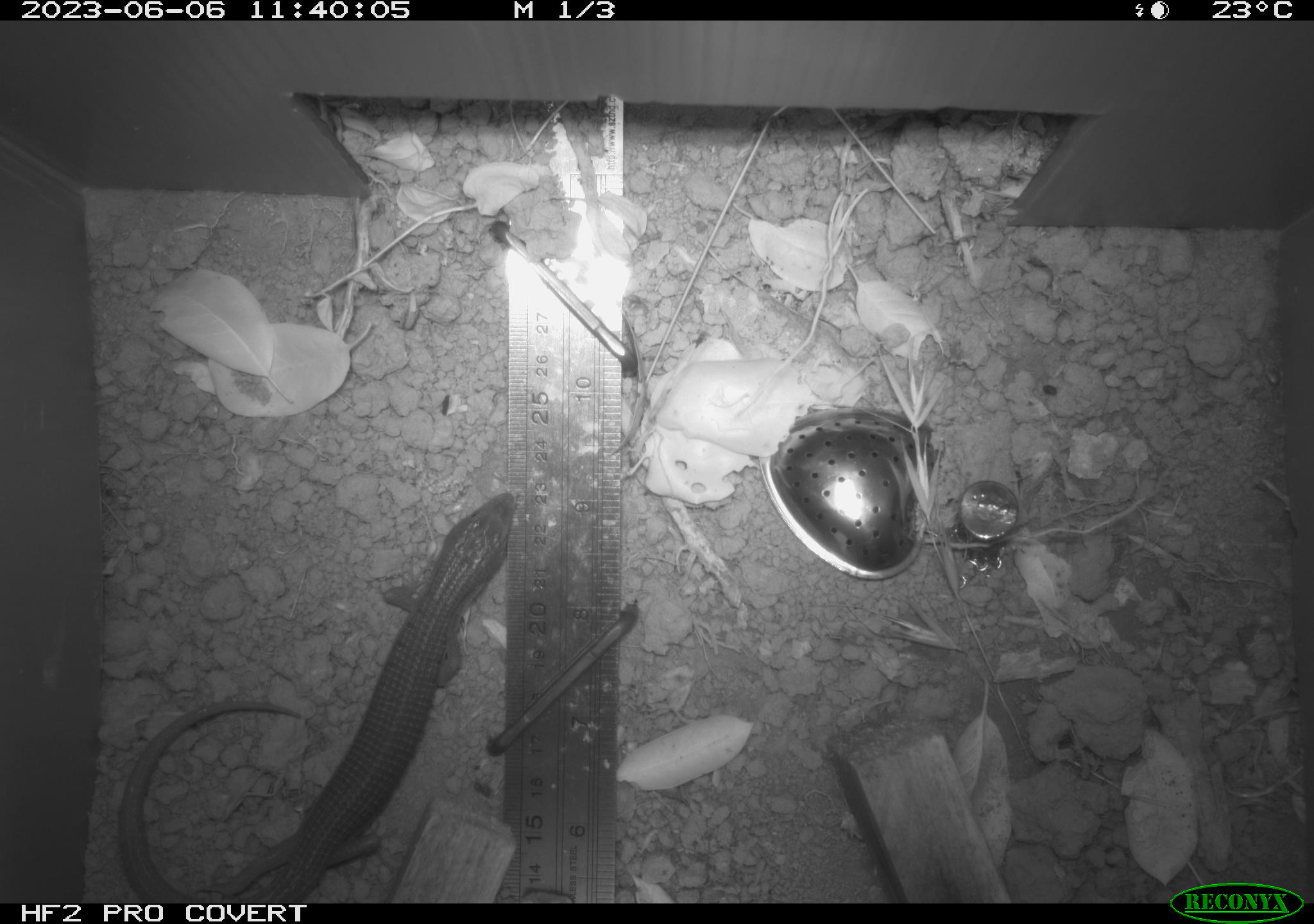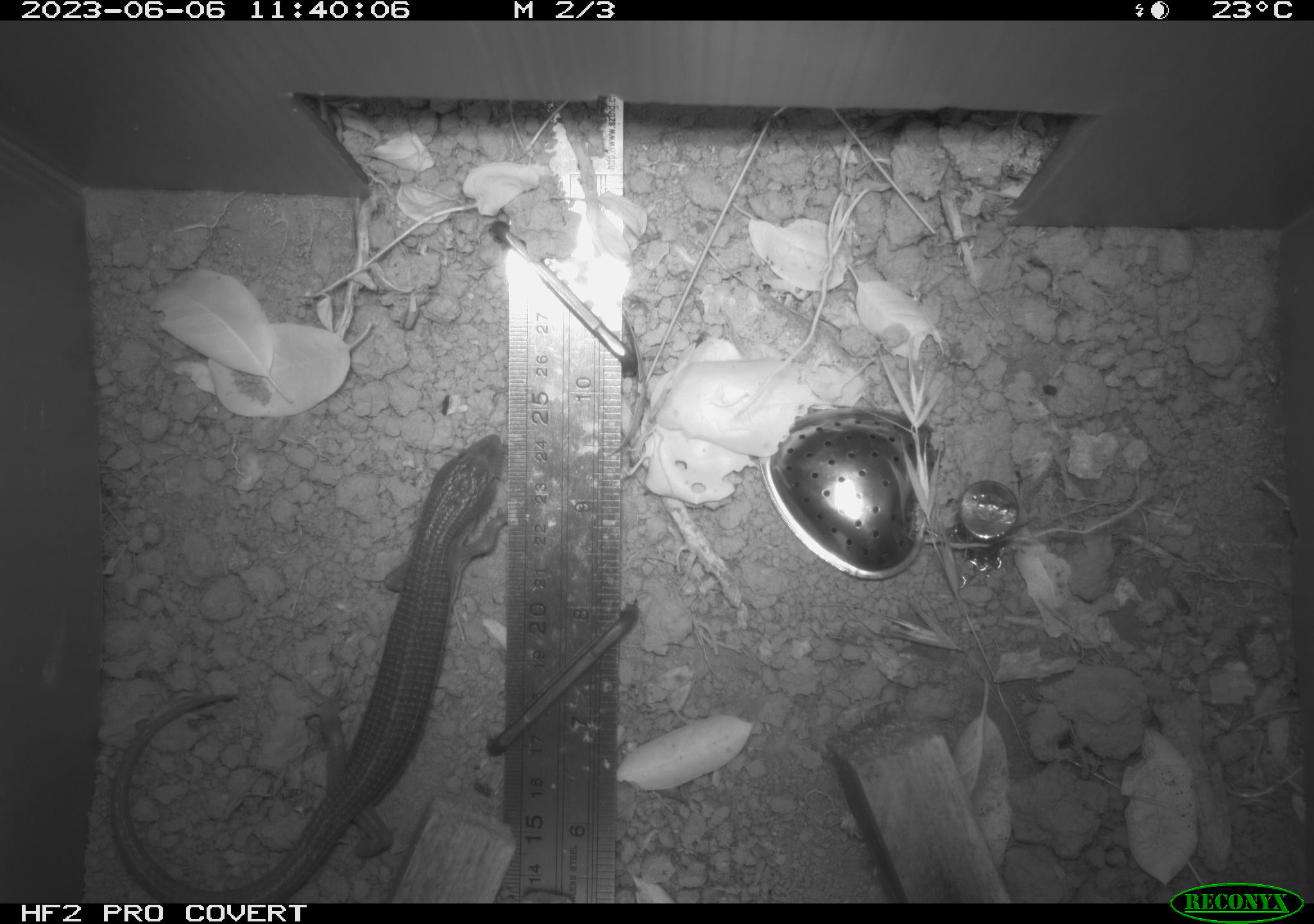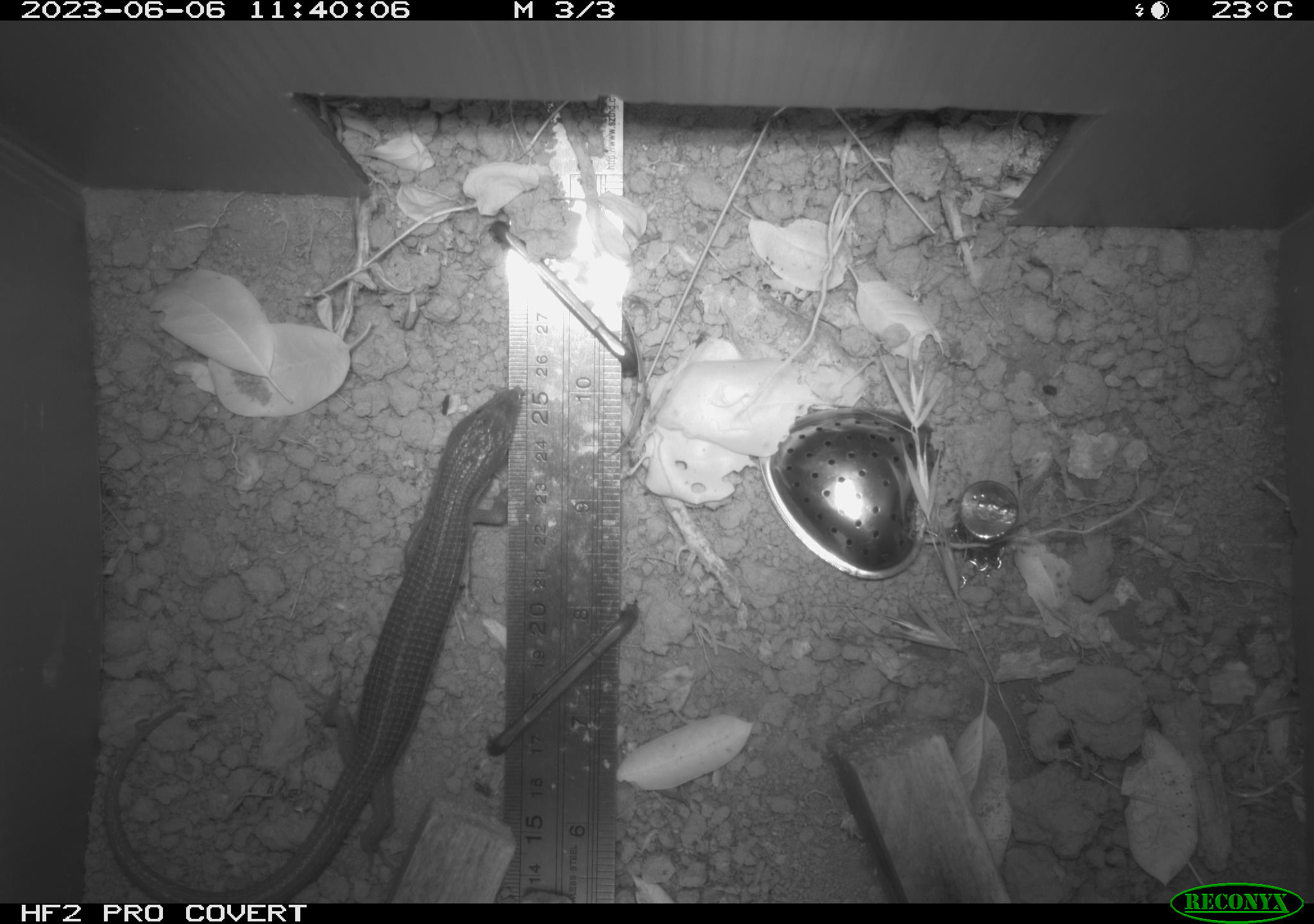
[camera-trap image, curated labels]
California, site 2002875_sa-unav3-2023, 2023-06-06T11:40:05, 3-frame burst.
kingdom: Animalia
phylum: Chordata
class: Reptilia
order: Squamata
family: Anguidae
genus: Elgaria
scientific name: Elgaria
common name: alligator lizards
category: elgaria species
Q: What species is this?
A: Elgaria species (alligator lizards) (Elgaria).